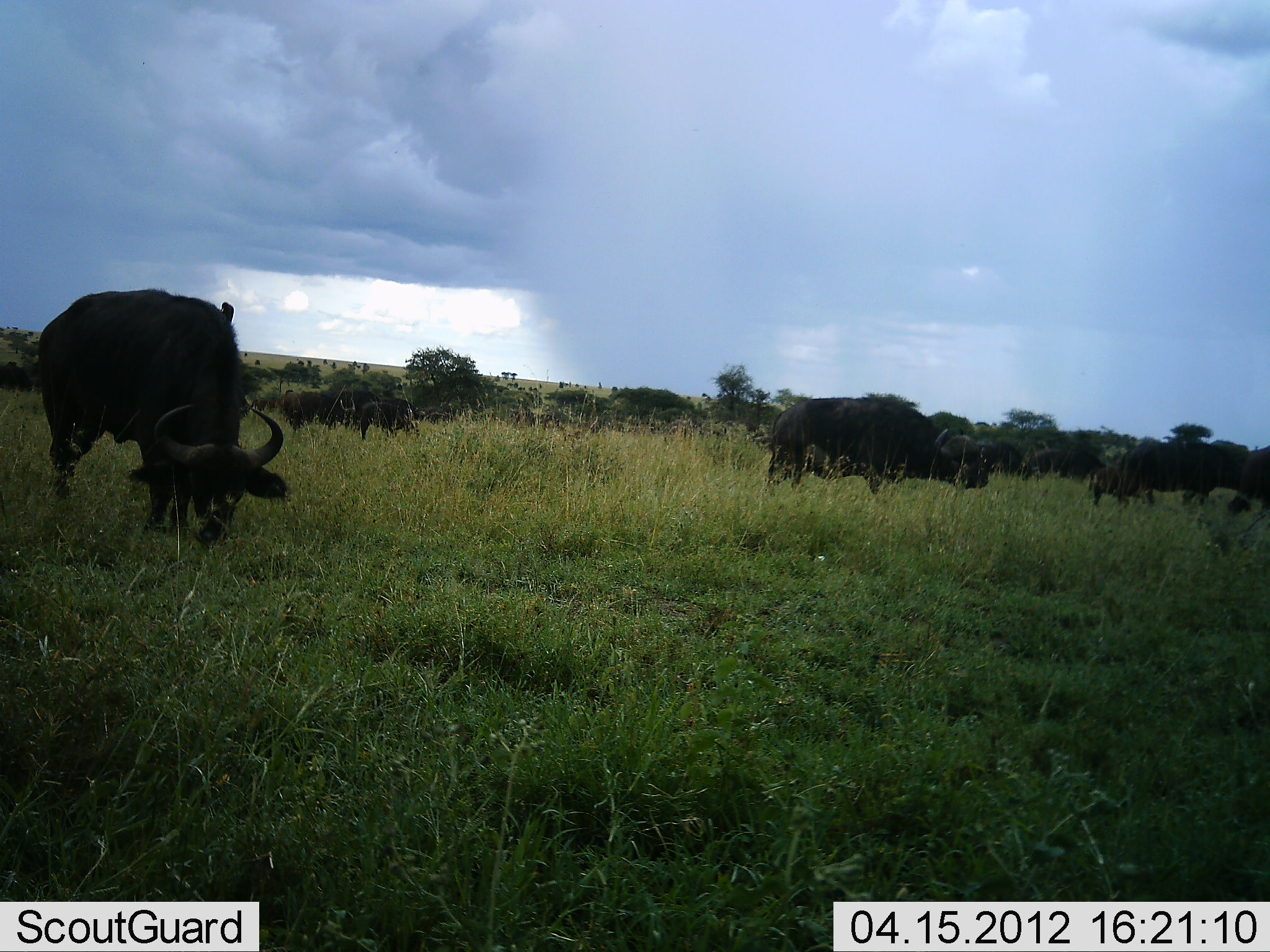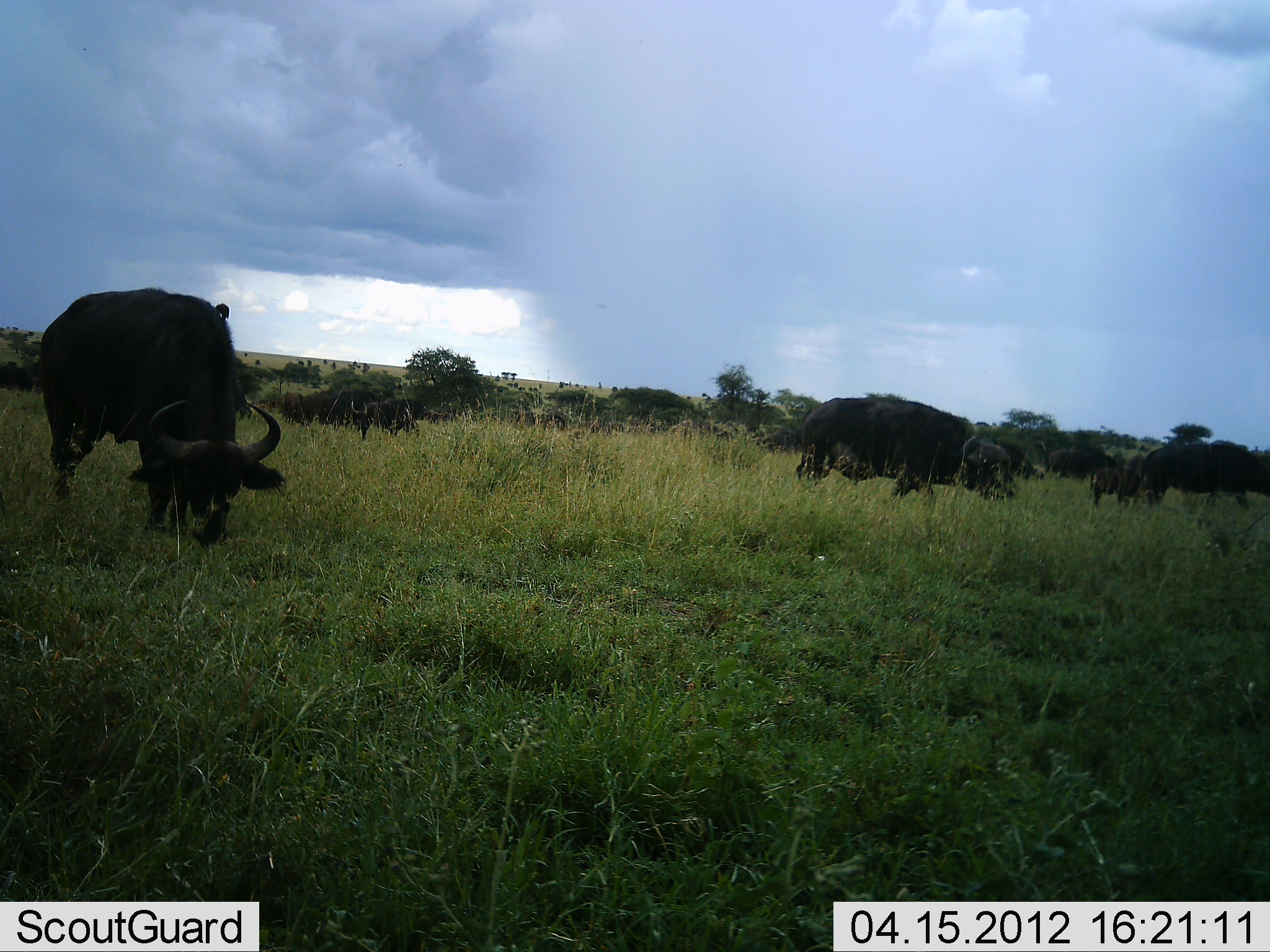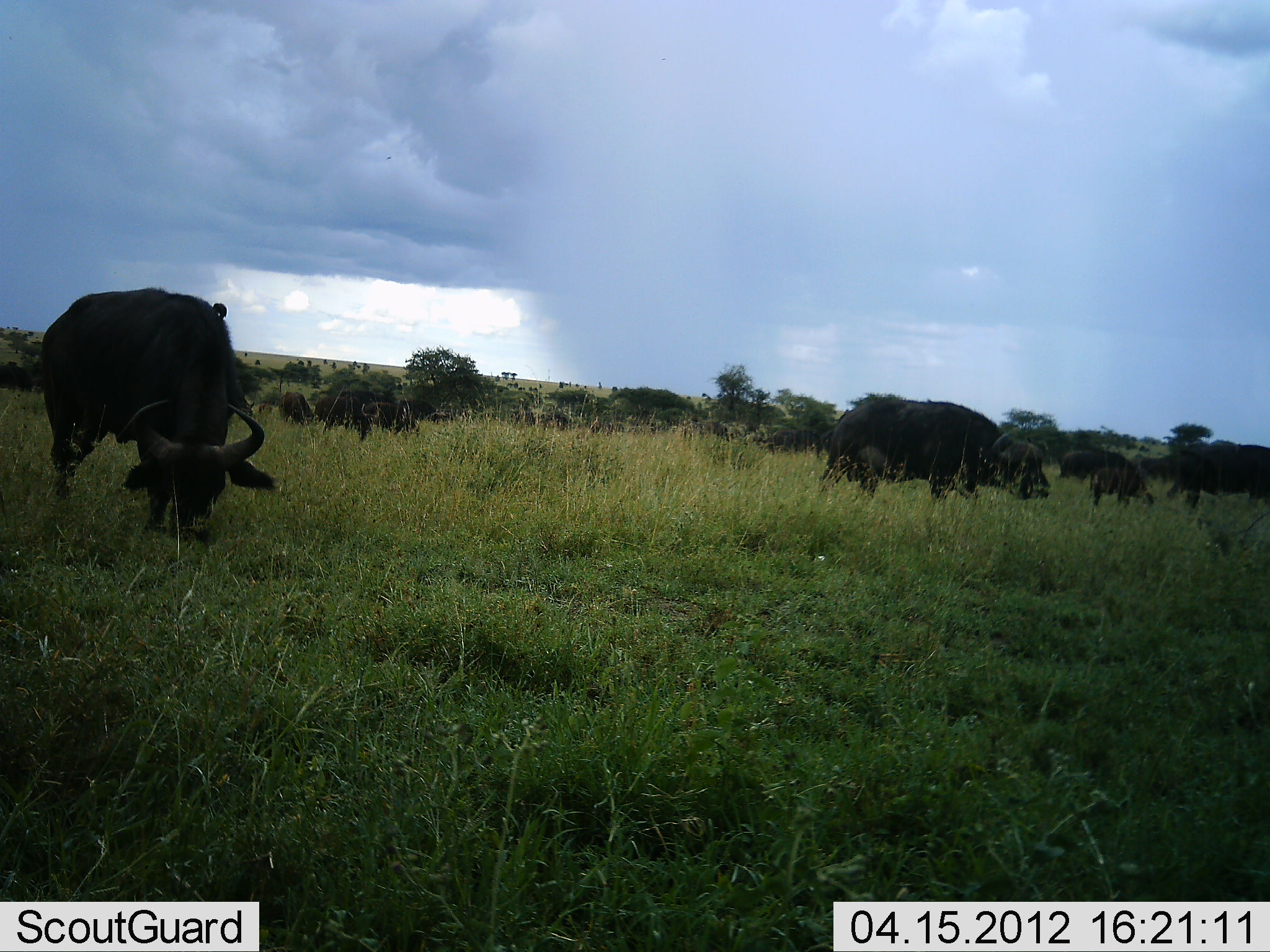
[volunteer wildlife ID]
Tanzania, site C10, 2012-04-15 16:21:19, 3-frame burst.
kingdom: Animalia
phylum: Chordata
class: Mammalia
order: Artiodactyla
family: Bovidae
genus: Syncerus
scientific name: Syncerus caffer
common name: cape buffalo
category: buffalo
Buffalo (cape buffalo) (Syncerus caffer), count 9. Behavior (volunteer vote fractions): standing 38%, resting 4%, moving 58%, interacting 0%. Young present (vote fraction): 42%. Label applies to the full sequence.